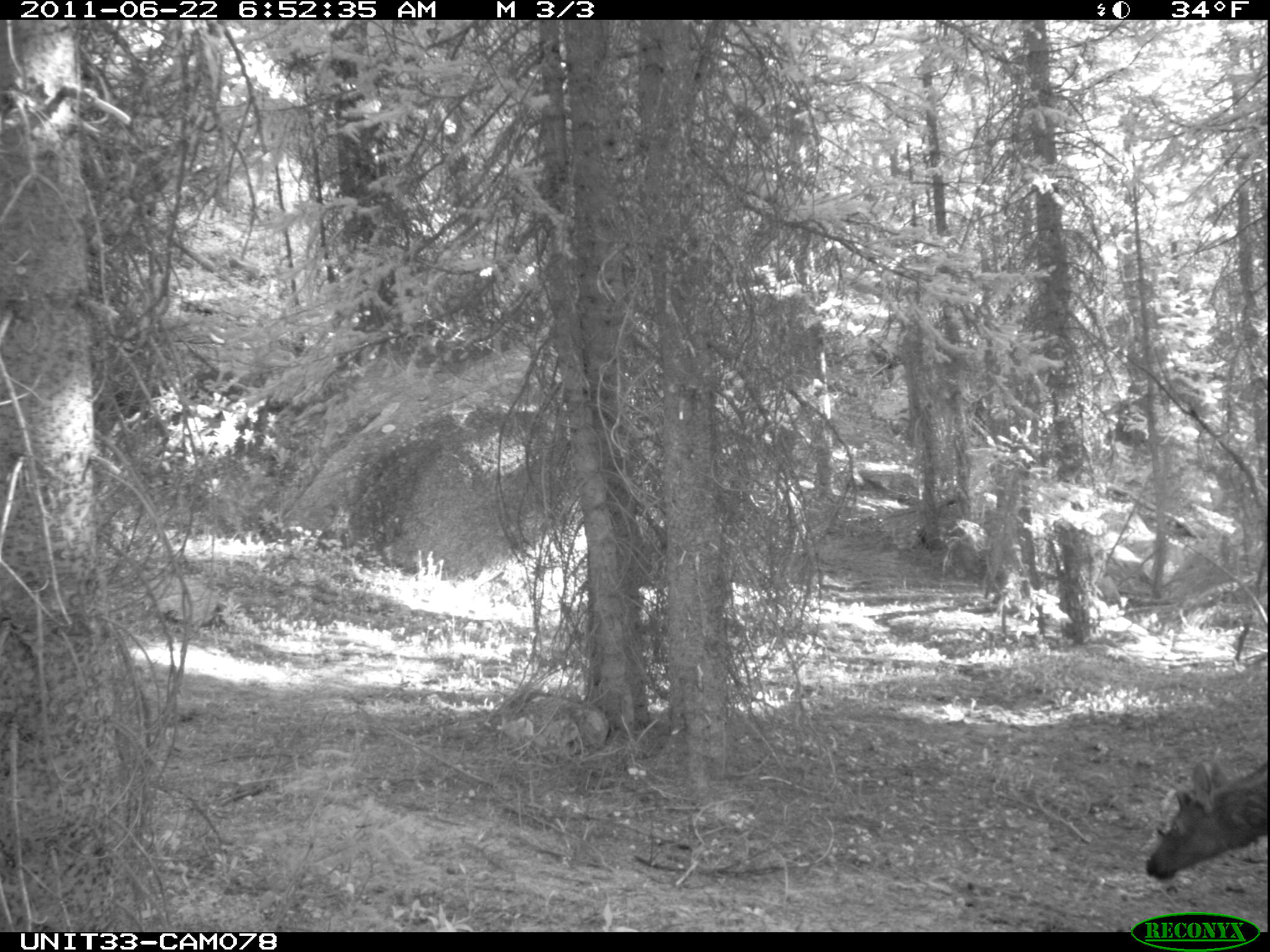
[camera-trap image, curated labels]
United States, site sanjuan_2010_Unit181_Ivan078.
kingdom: Animalia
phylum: Chordata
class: Mammalia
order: Artiodactyla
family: Cervidae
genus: Cervus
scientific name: Cervus elaphus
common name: red deer